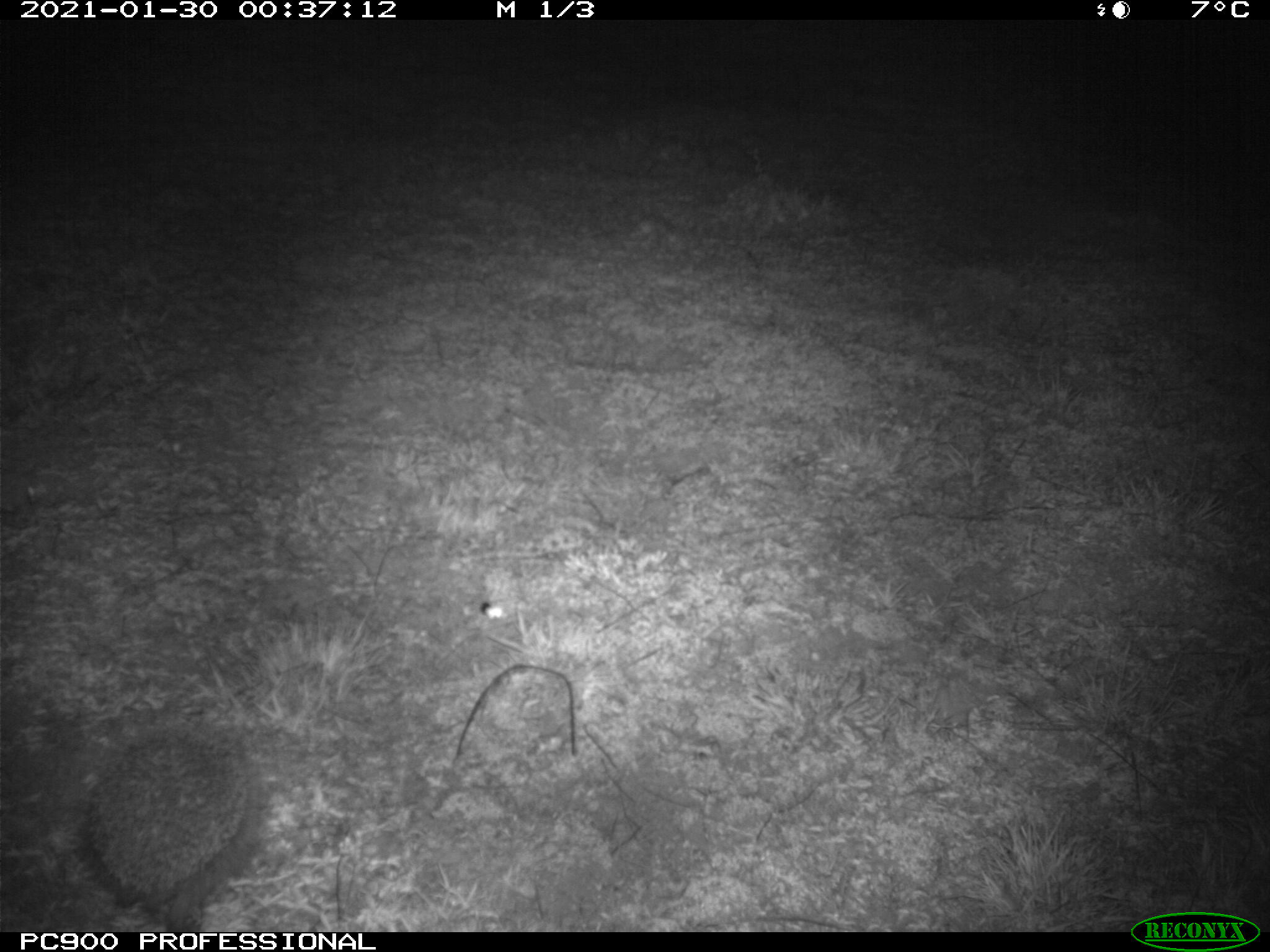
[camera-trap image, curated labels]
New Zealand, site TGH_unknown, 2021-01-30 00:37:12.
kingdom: Animalia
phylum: Chordata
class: Mammalia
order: Eulipotyphla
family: Erinaceidae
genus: Erinaceus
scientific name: Erinaceus europaeus europaeus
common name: european hedgehog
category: hedgehog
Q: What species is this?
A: Hedgehog (european hedgehog) (Erinaceus europaeus europaeus).